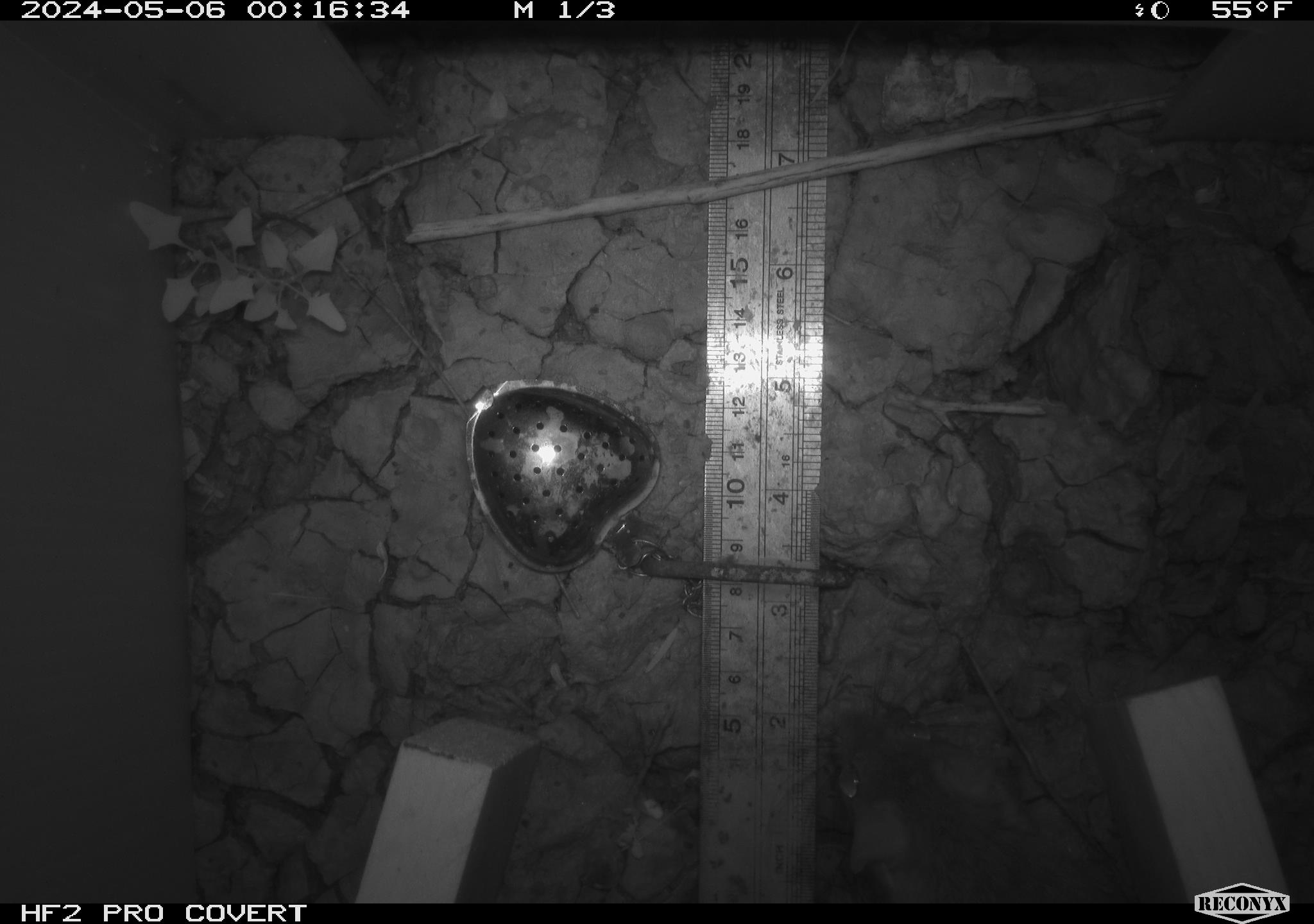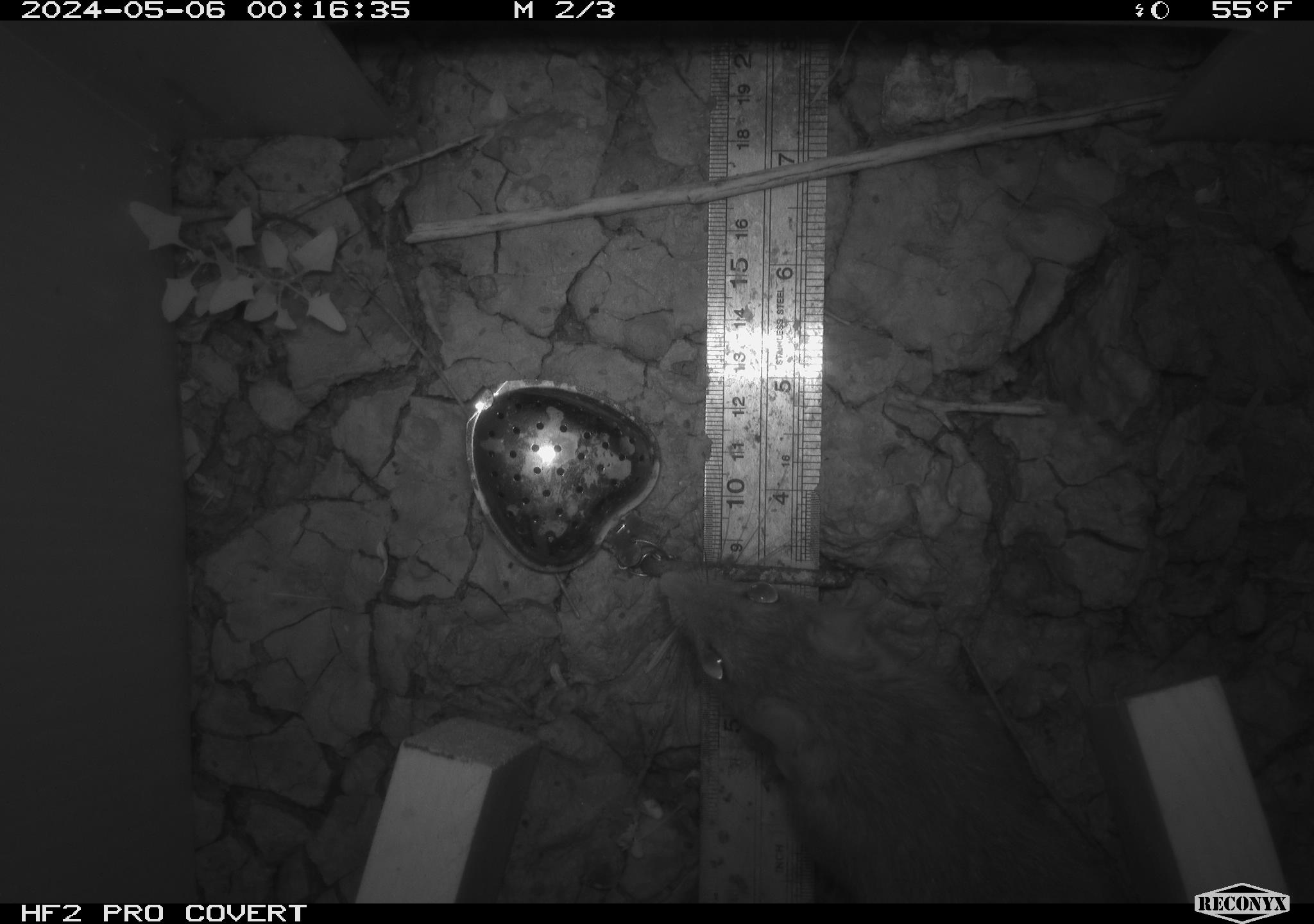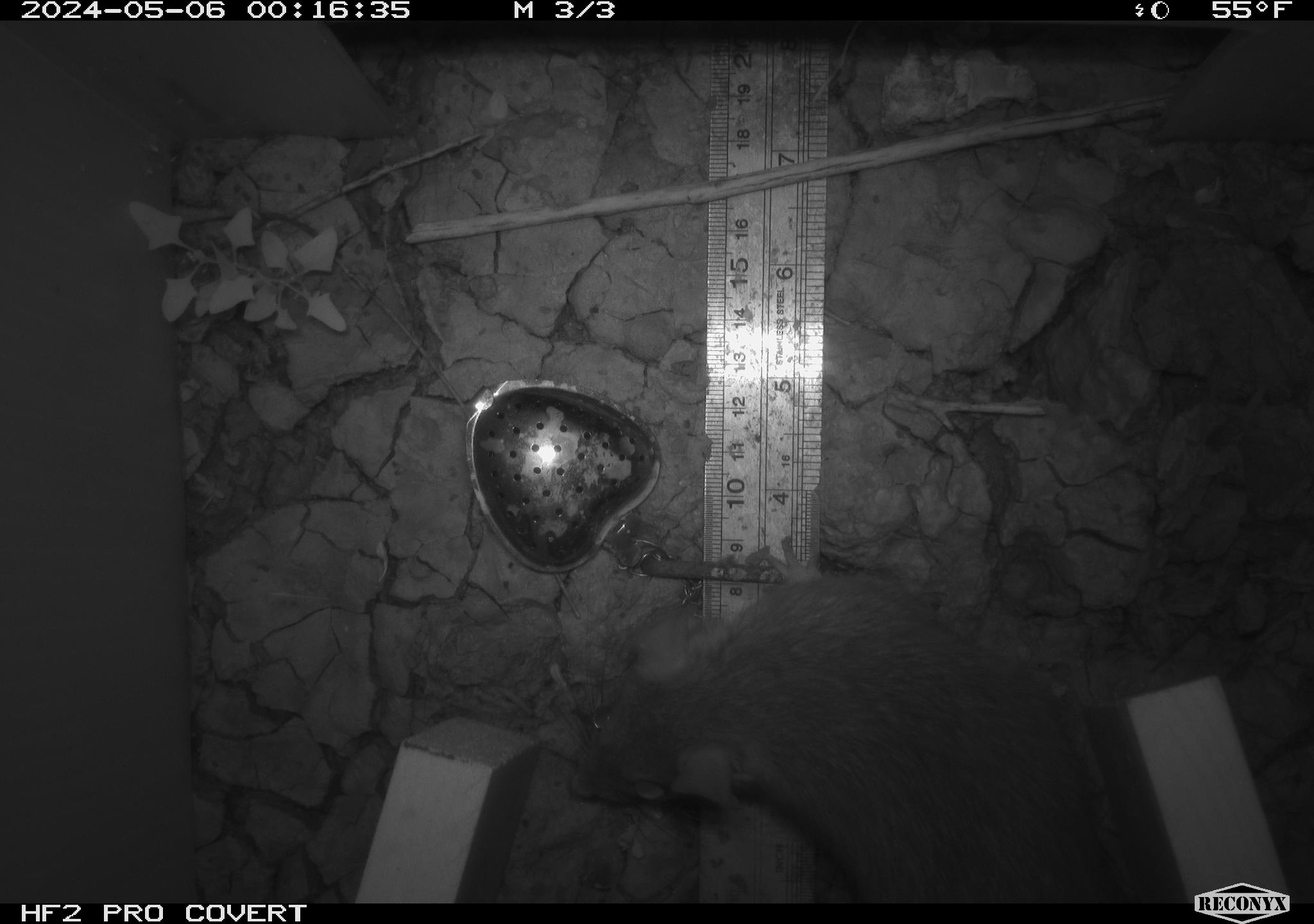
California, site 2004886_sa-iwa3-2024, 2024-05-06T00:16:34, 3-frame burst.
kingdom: Animalia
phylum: Chordata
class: Mammalia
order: Rodentia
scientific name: Rodentia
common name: woodrat or rat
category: woodrat or rat species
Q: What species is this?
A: Woodrat or rat species (woodrat or rat) (Rodentia).